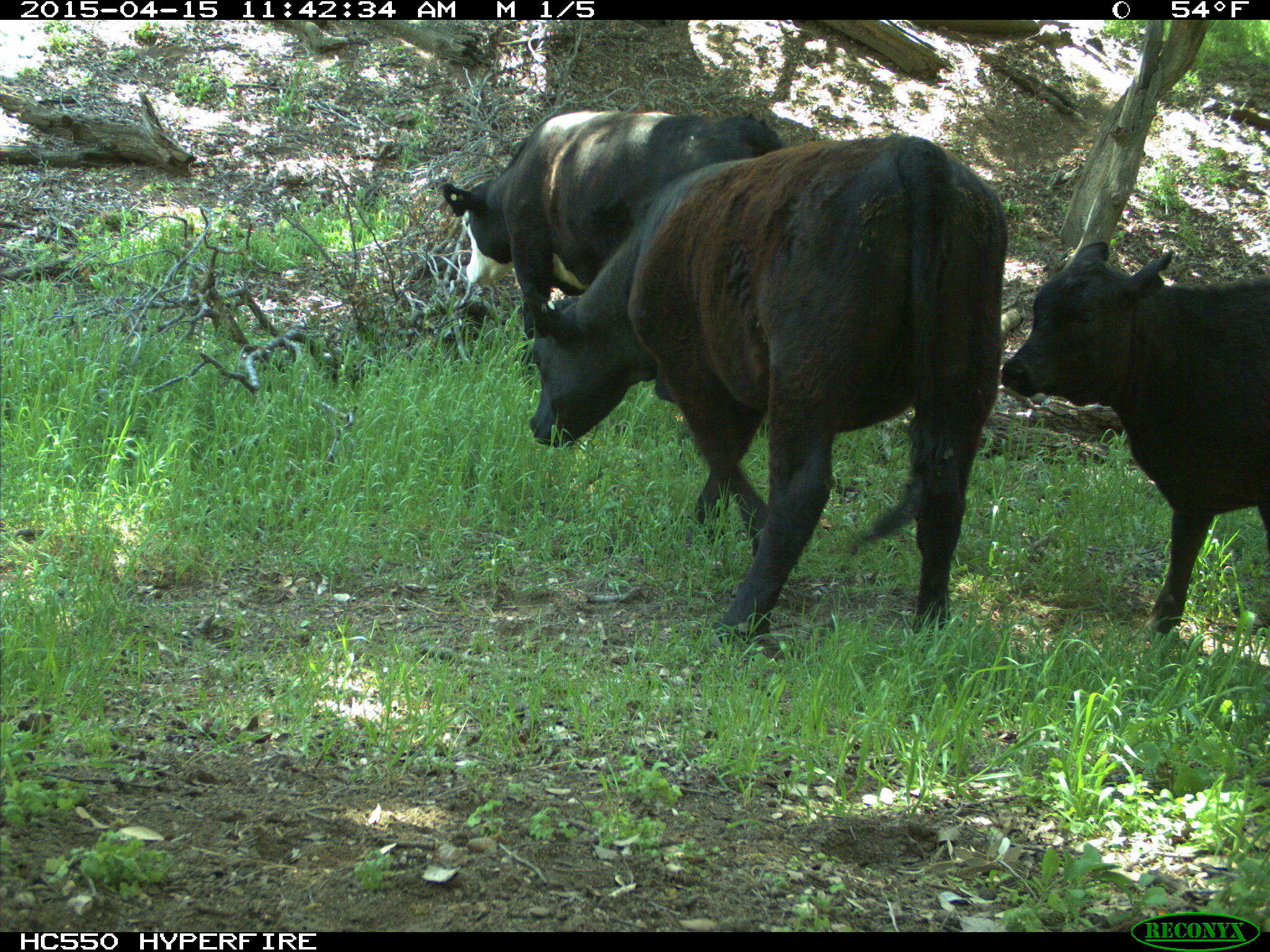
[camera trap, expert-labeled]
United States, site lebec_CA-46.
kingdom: Animalia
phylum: Chordata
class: Mammalia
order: Artiodactyla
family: Bovidae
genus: Bos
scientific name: Bos taurus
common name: domestic cow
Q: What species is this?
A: Bos taurus (domestic cow).